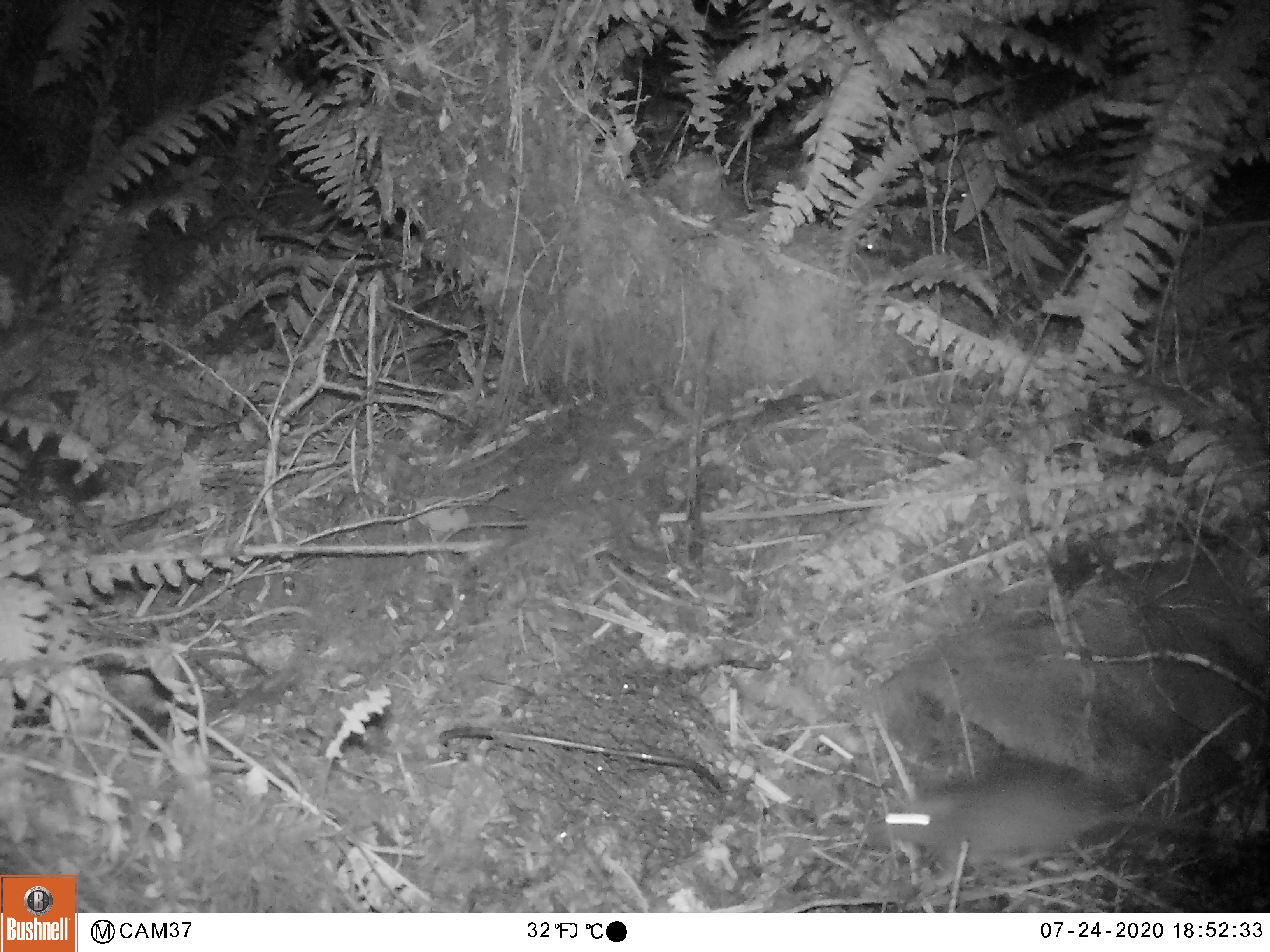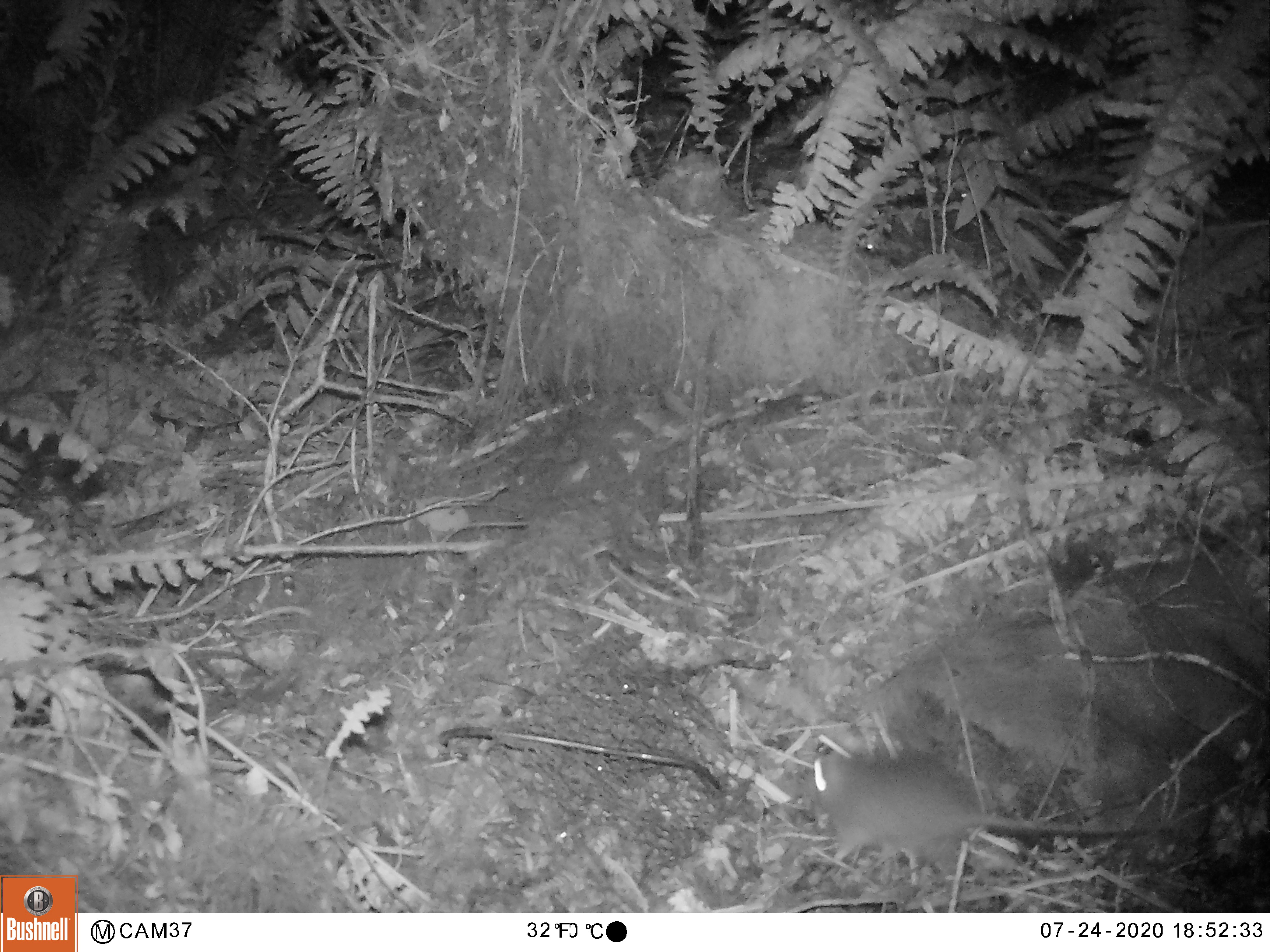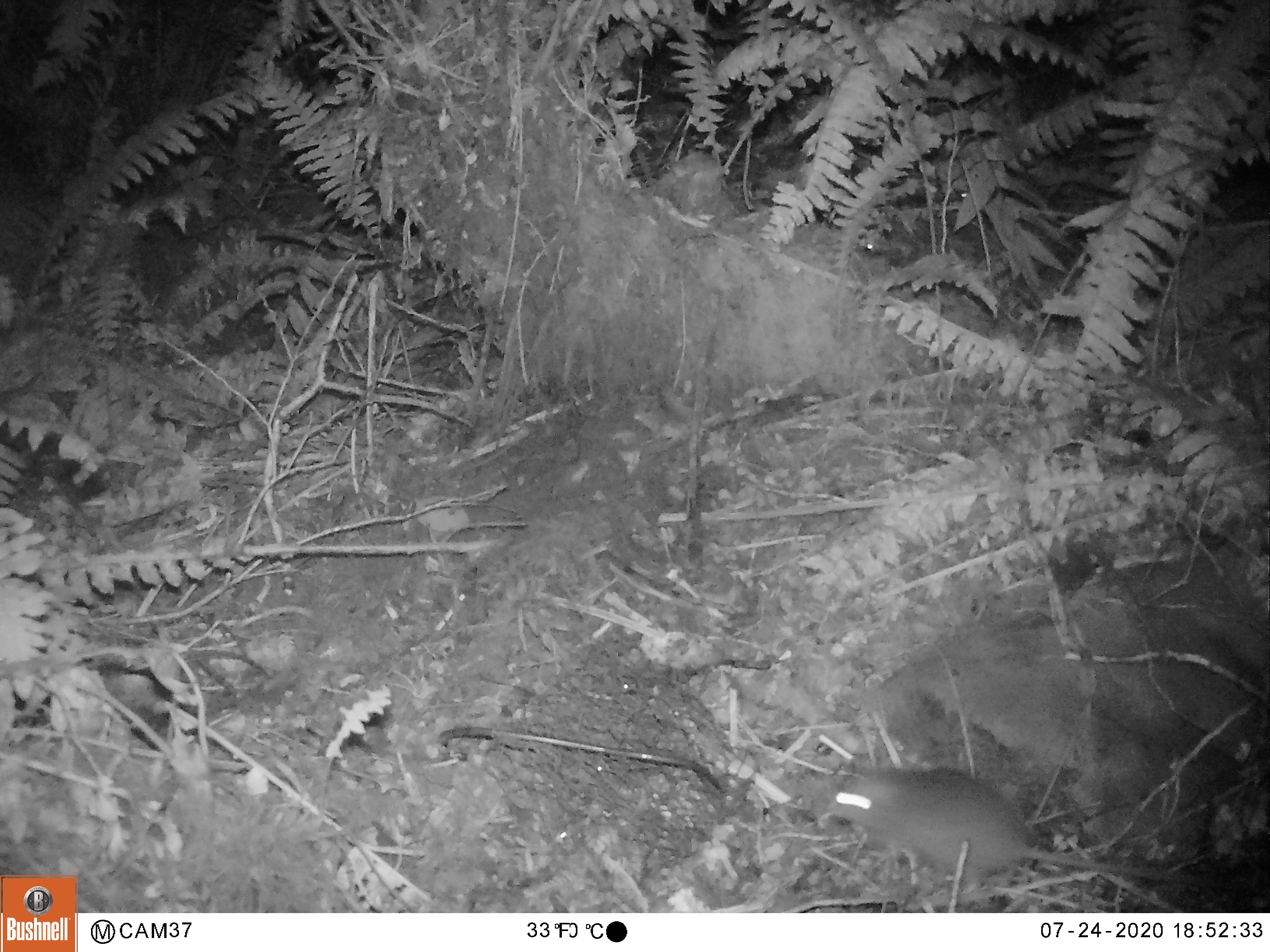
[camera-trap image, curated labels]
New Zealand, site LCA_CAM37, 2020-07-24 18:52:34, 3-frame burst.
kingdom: Animalia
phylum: Chordata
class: Mammalia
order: Rodentia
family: Muridae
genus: Rattus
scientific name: Rattus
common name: rat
Rat (Rattus).